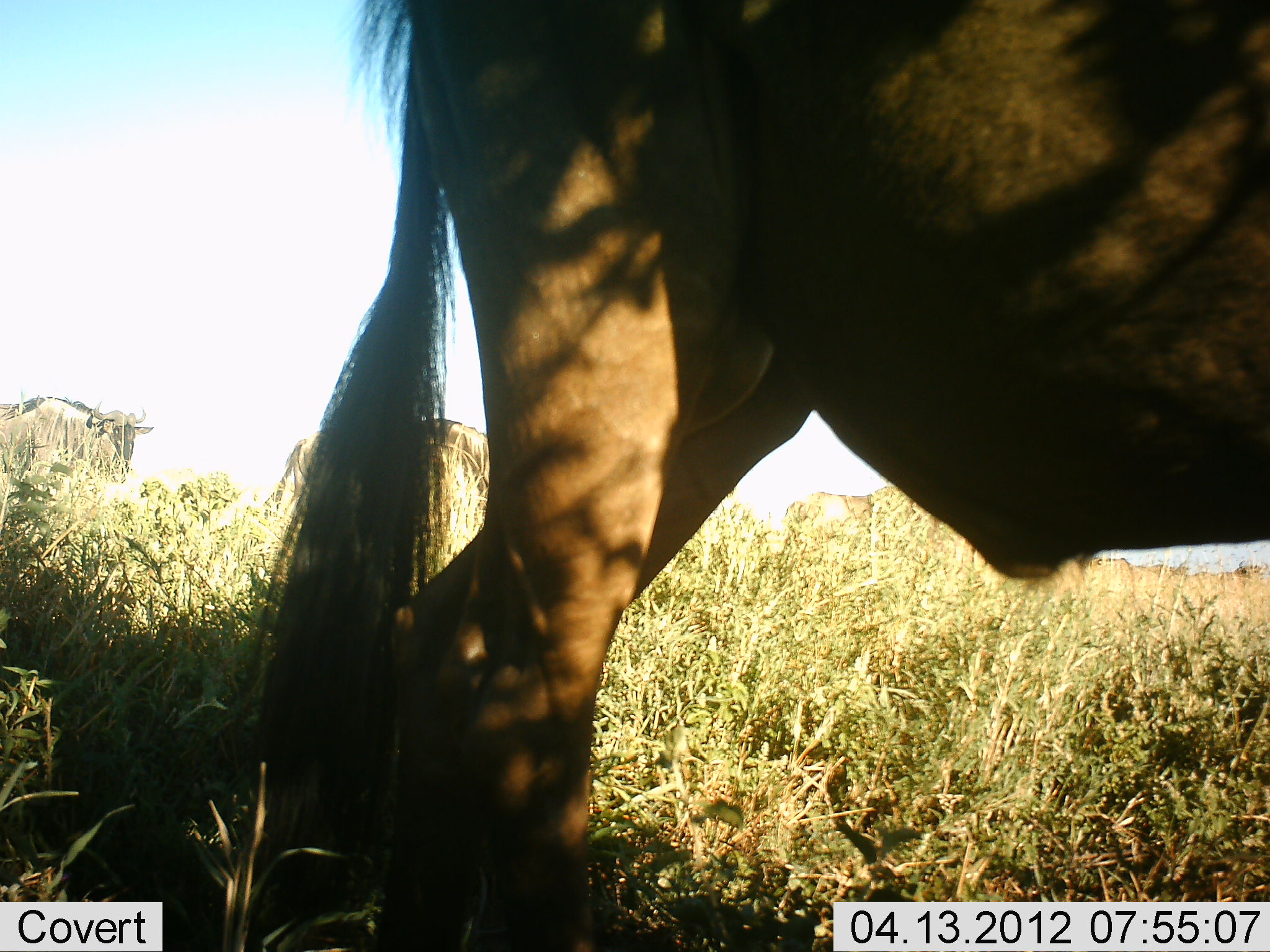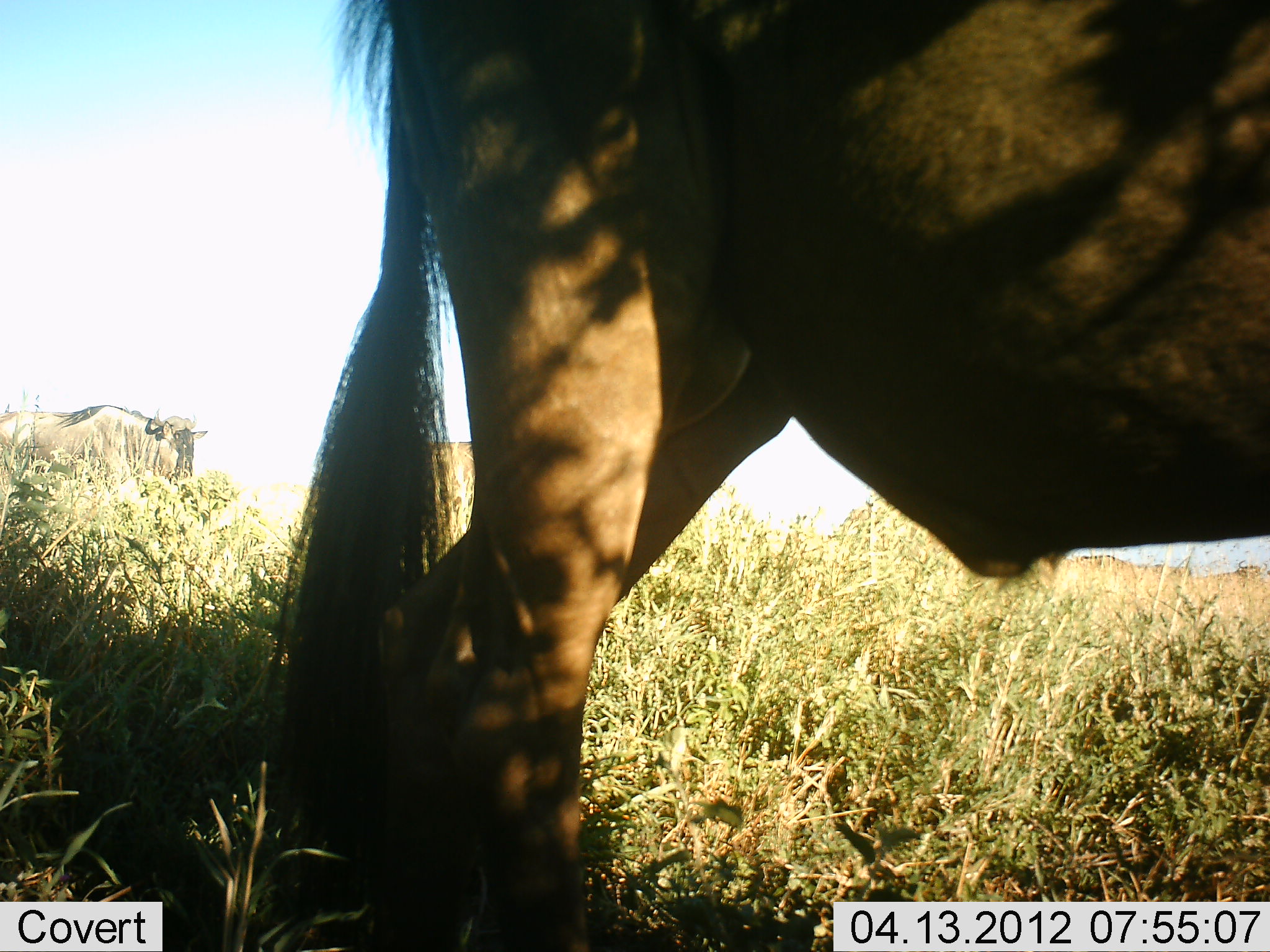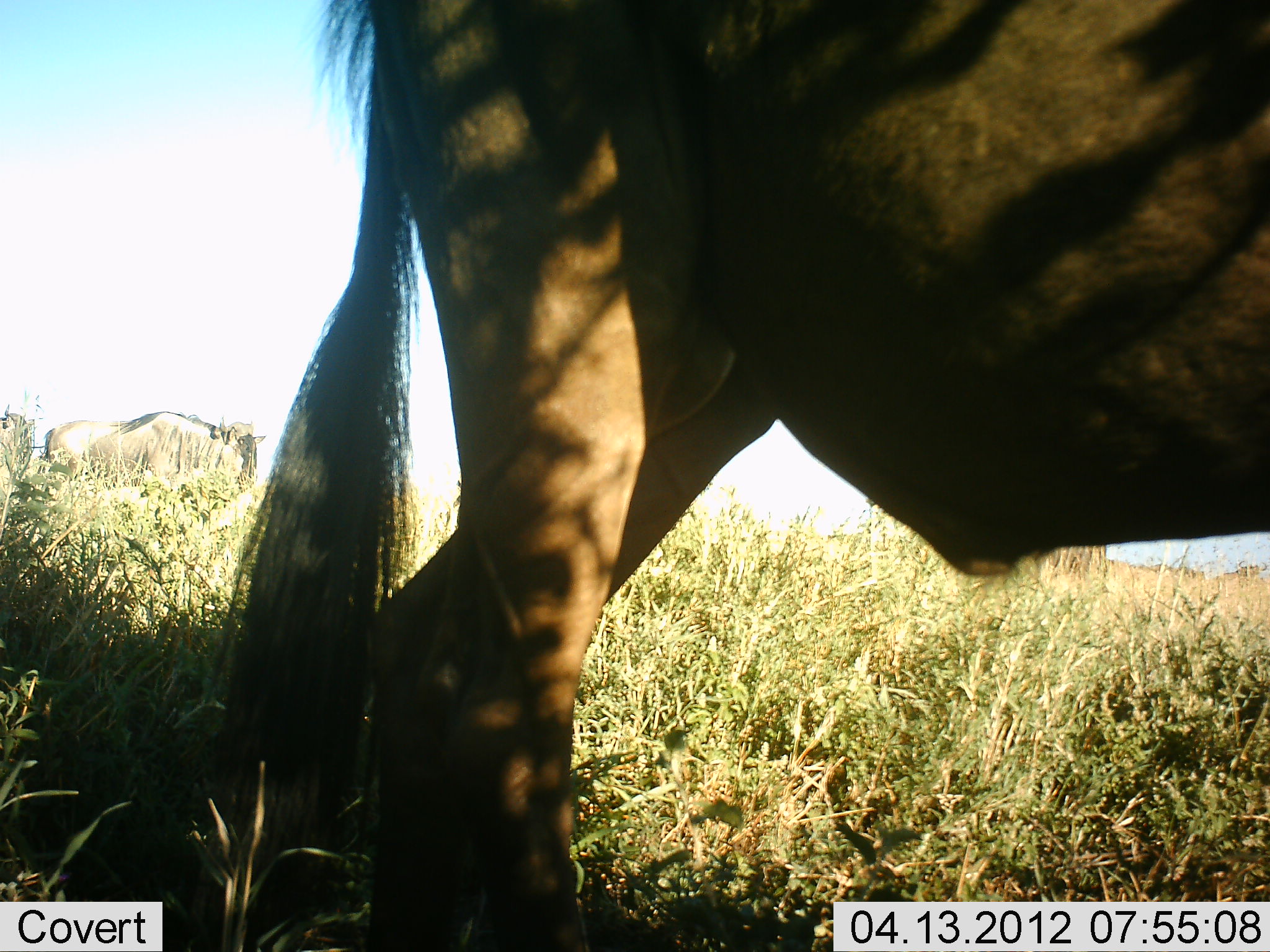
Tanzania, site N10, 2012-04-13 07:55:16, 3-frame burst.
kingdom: Animalia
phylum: Chordata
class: Mammalia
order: Artiodactyla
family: Bovidae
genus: Connochaetes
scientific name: Connochaetes taurinus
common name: blue wildebeest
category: wildebeest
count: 3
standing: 61%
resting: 0%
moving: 72%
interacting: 0%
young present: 0%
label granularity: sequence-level